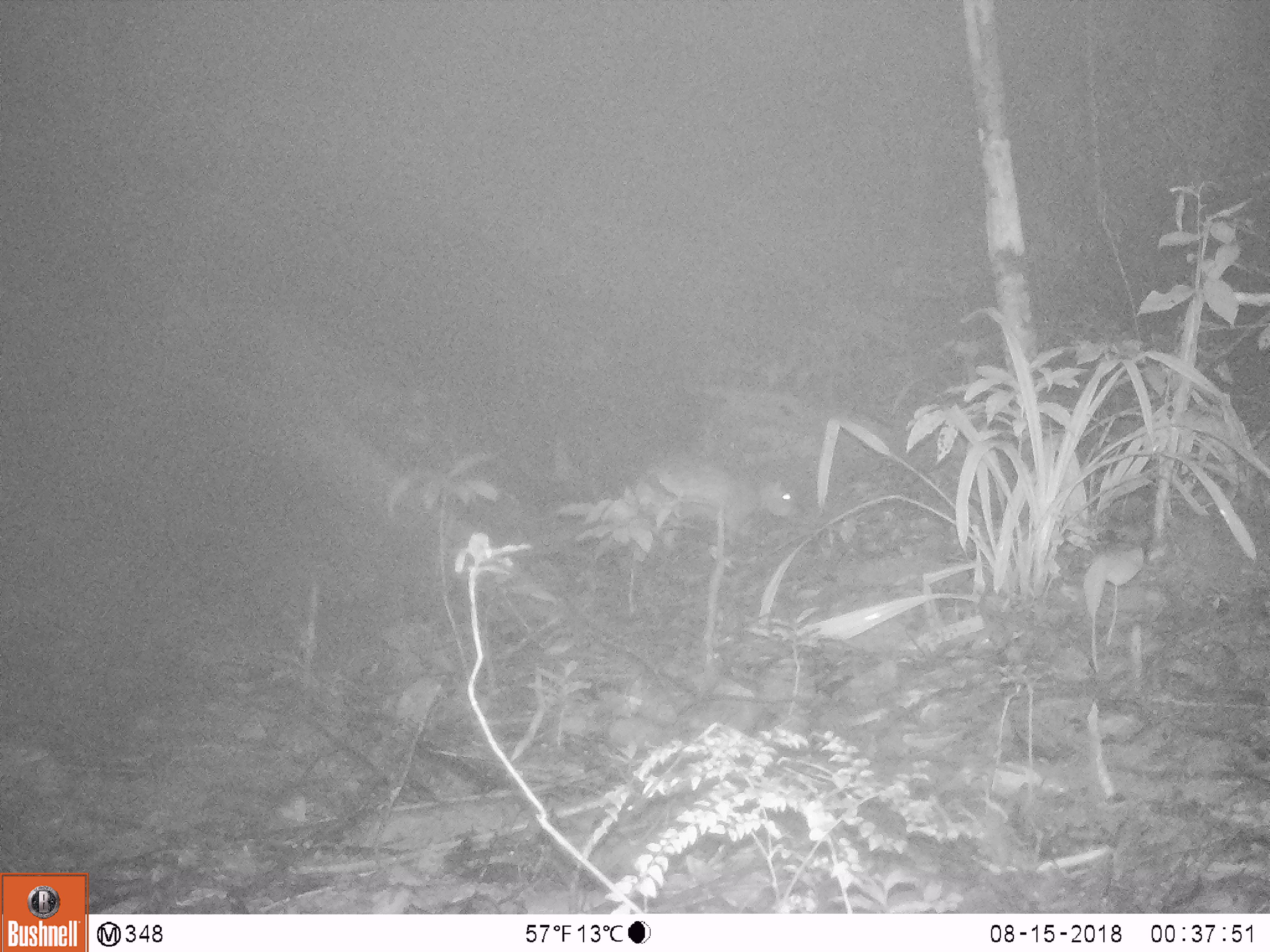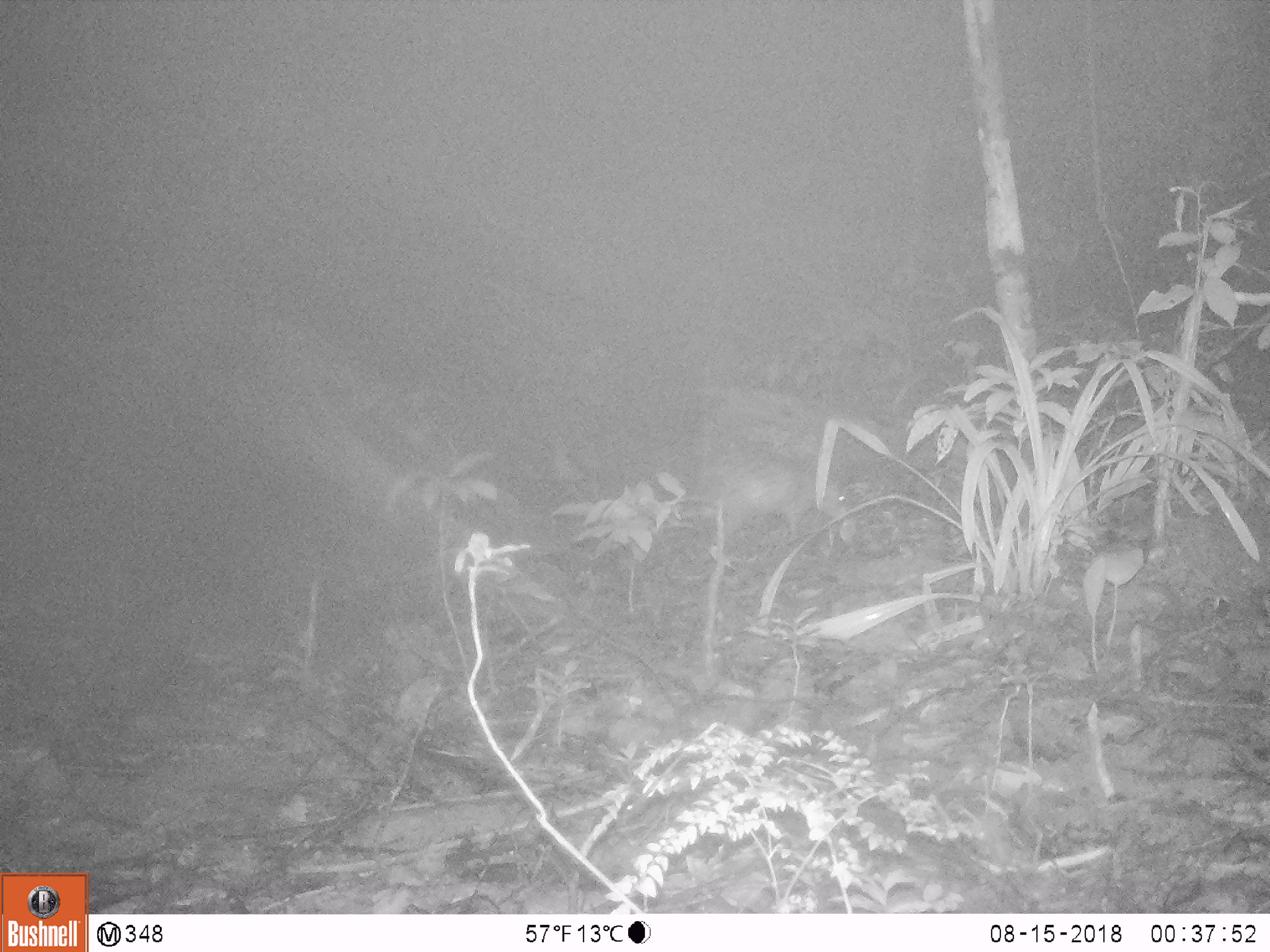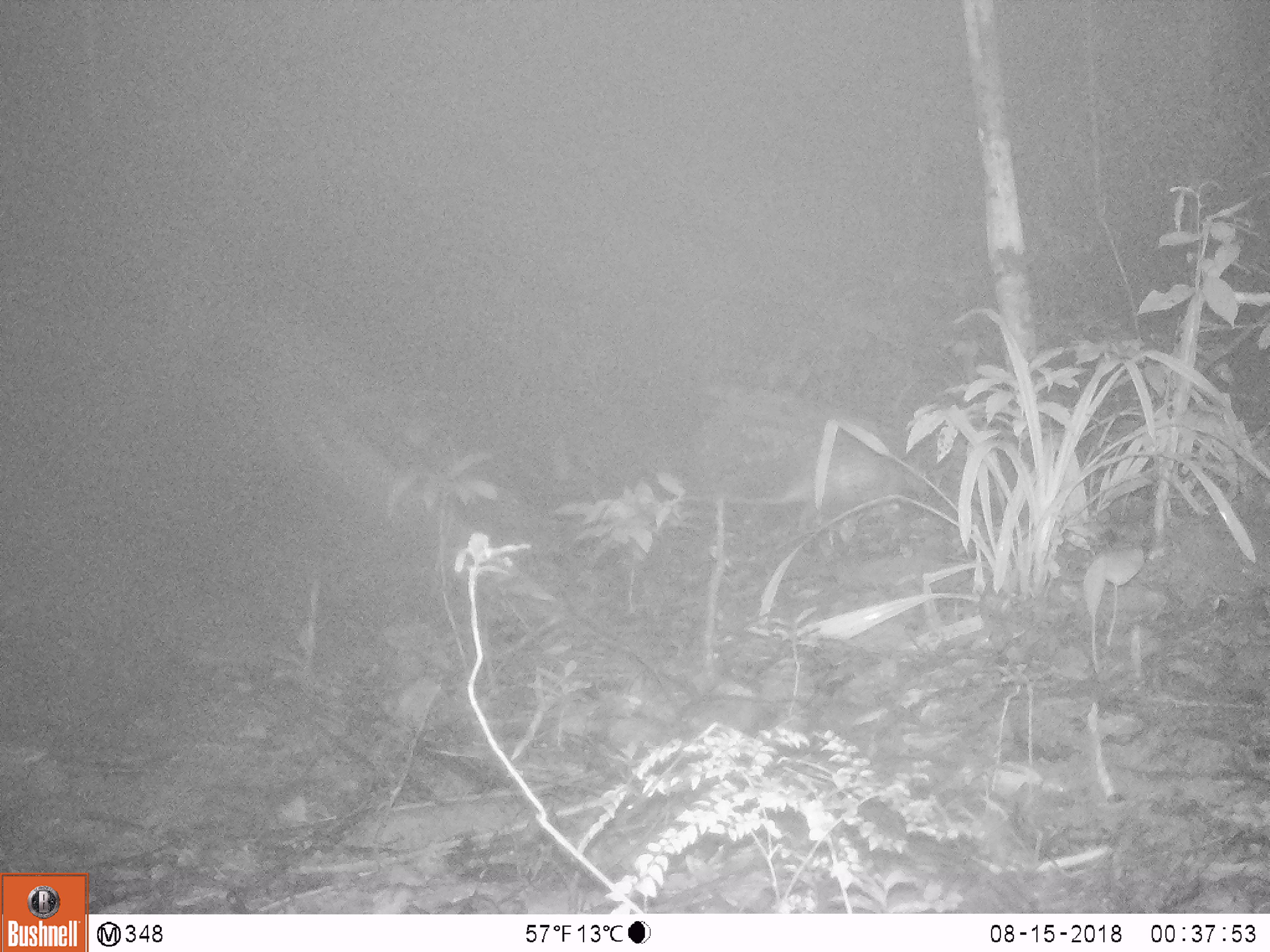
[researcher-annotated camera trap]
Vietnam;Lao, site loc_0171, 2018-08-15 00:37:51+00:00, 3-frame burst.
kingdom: Animalia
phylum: Chordata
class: Mammalia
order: Rodentia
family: Hystricidae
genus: Atherurus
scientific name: Atherurus macrourus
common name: asiatic brush-tailed porcupine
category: asiatic brush tailed porcupine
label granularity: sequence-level